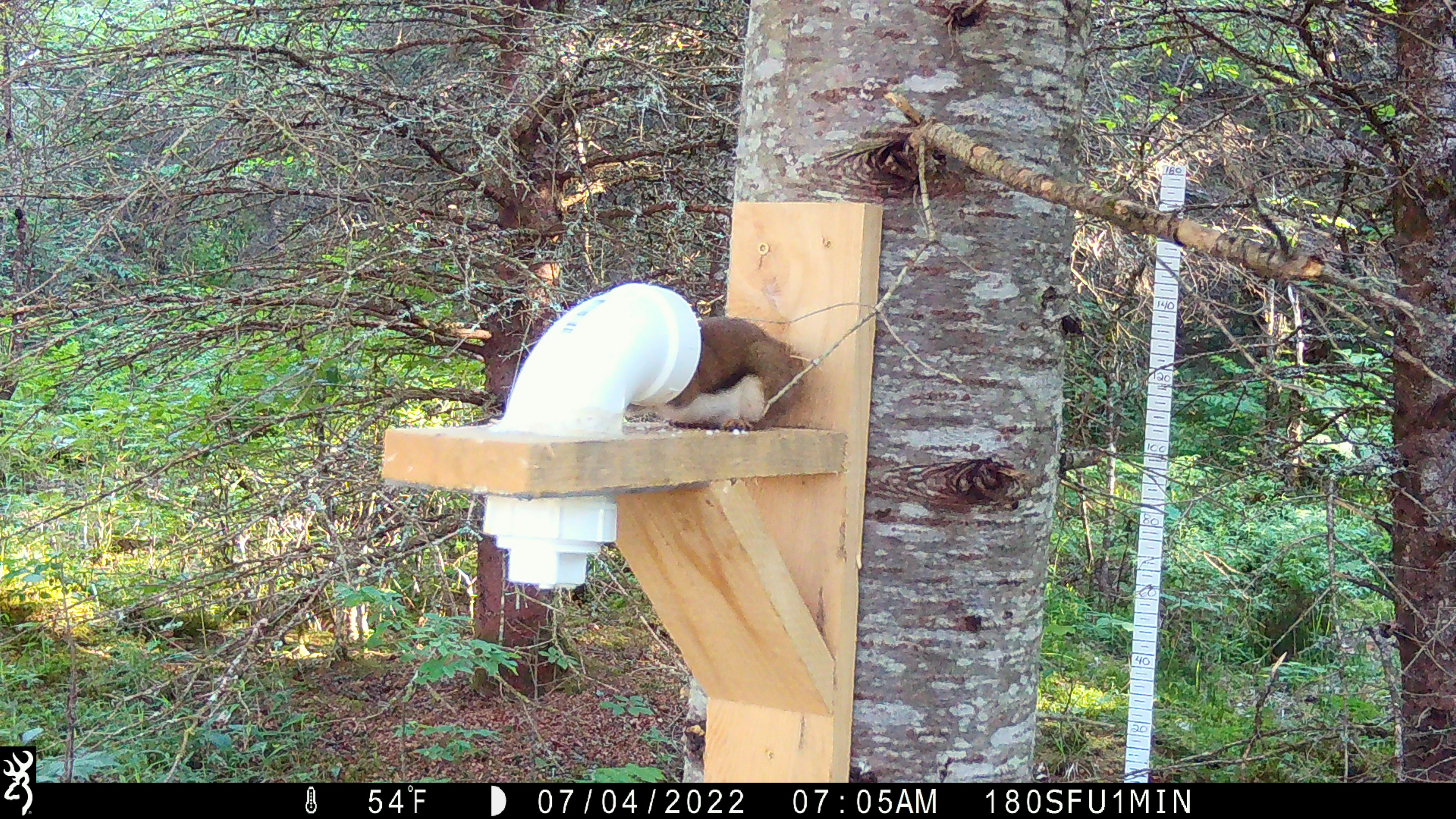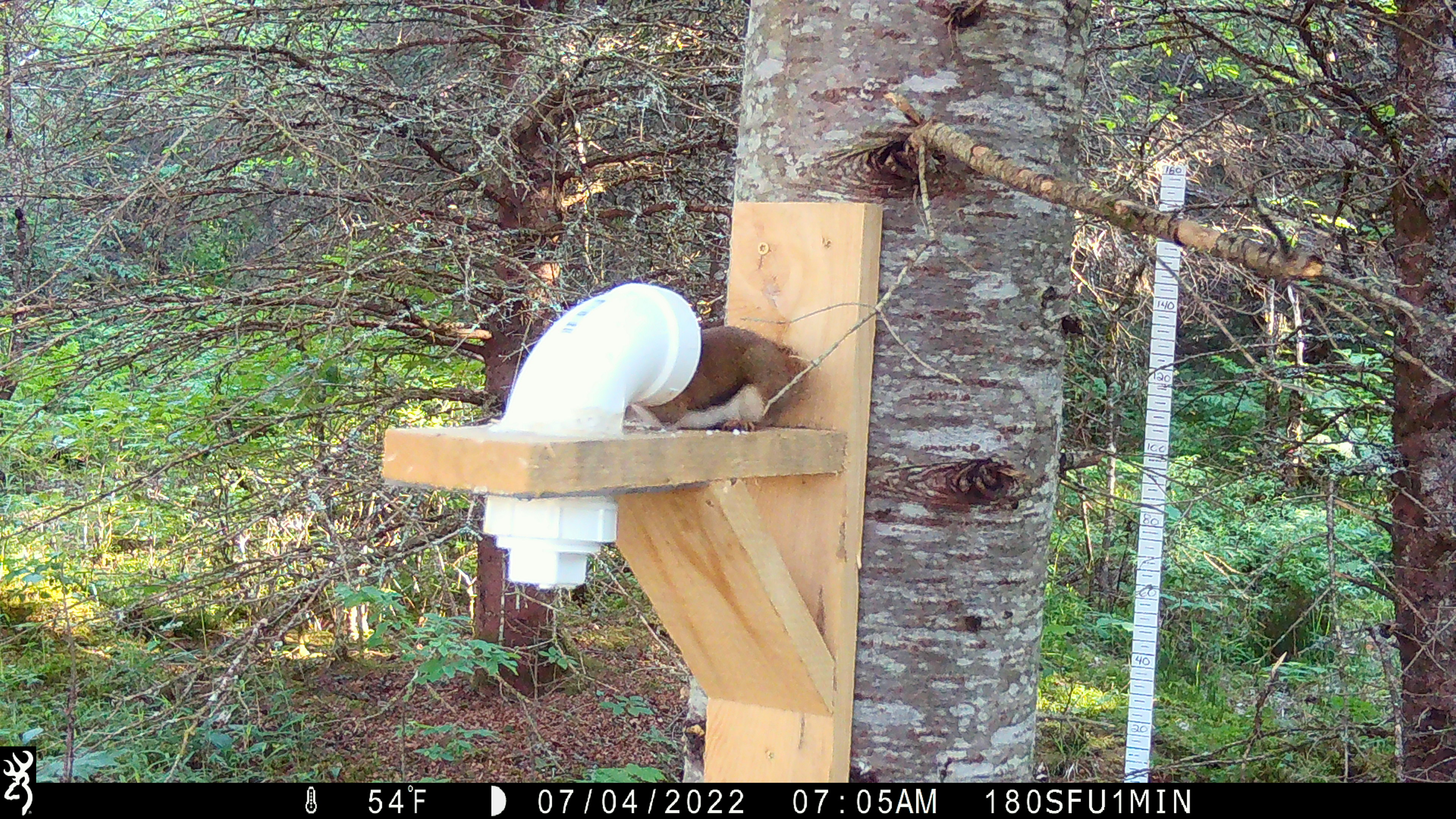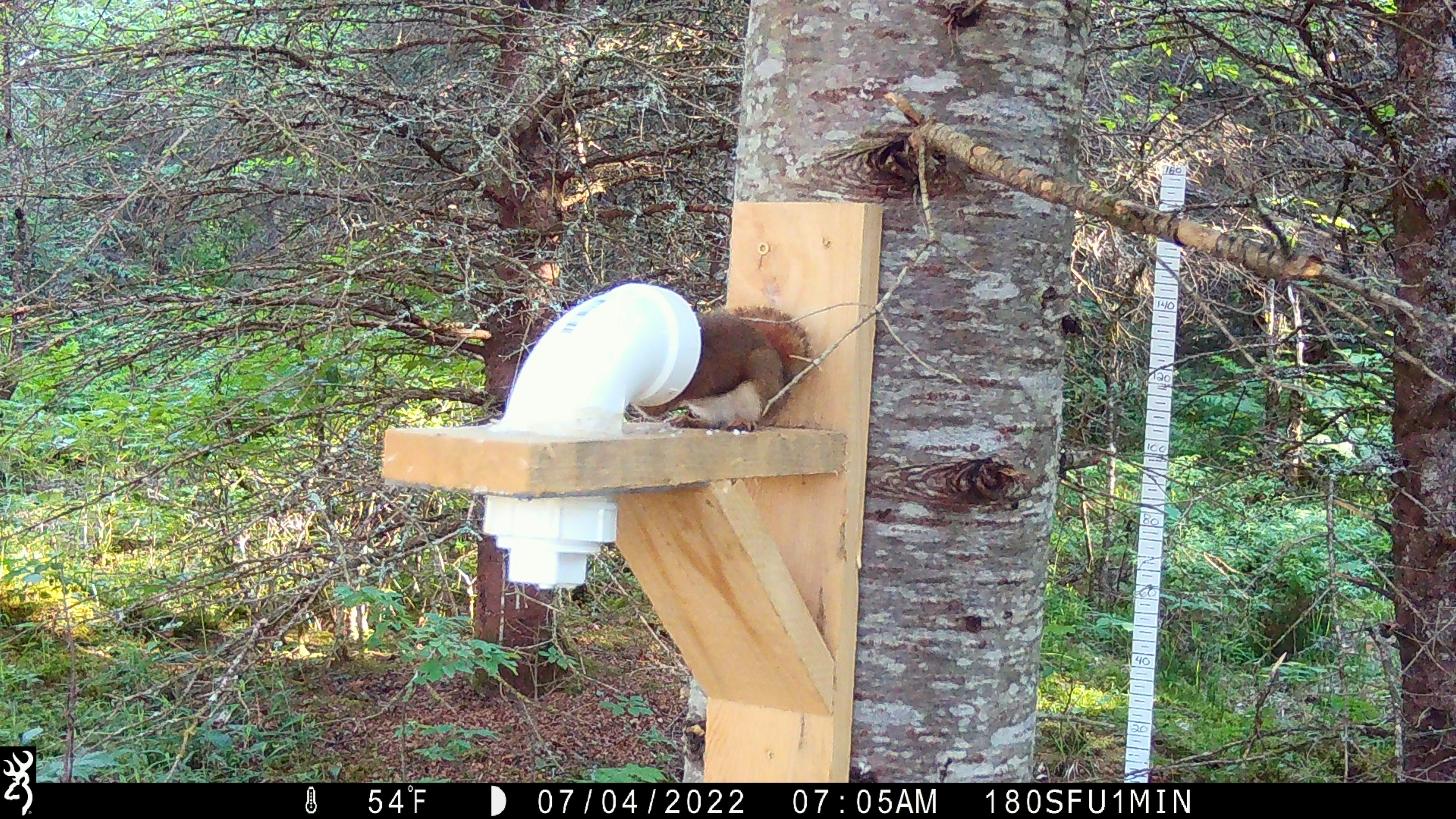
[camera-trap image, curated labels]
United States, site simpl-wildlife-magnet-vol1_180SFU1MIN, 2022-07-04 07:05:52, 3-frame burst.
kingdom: Animalia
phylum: Chordata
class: Mammalia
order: Rodentia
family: Sciuridae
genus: Tamiasciurus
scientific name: Tamiasciurus hudsonicus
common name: red squirrel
Red squirrel (Tamiasciurus hudsonicus).